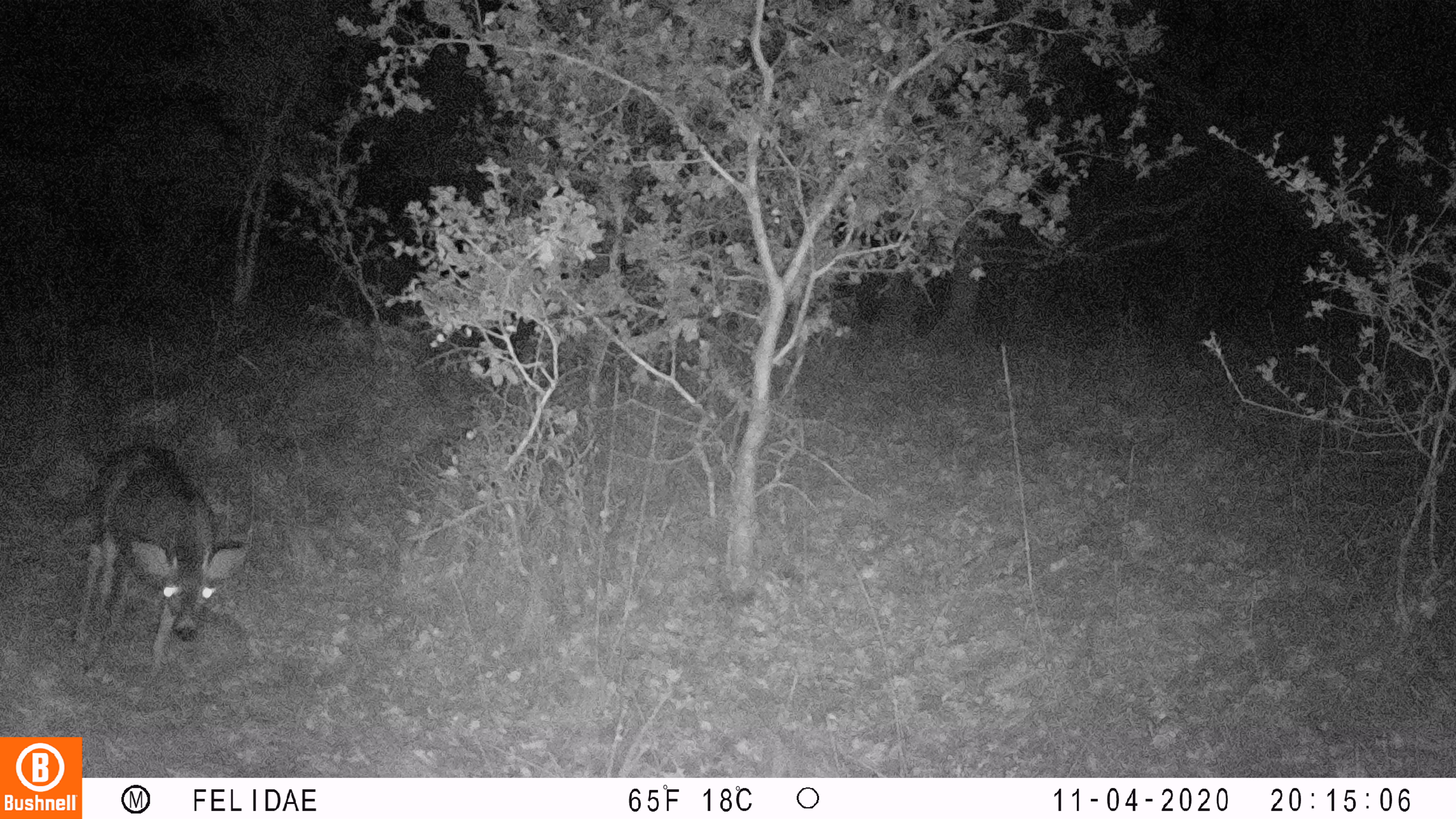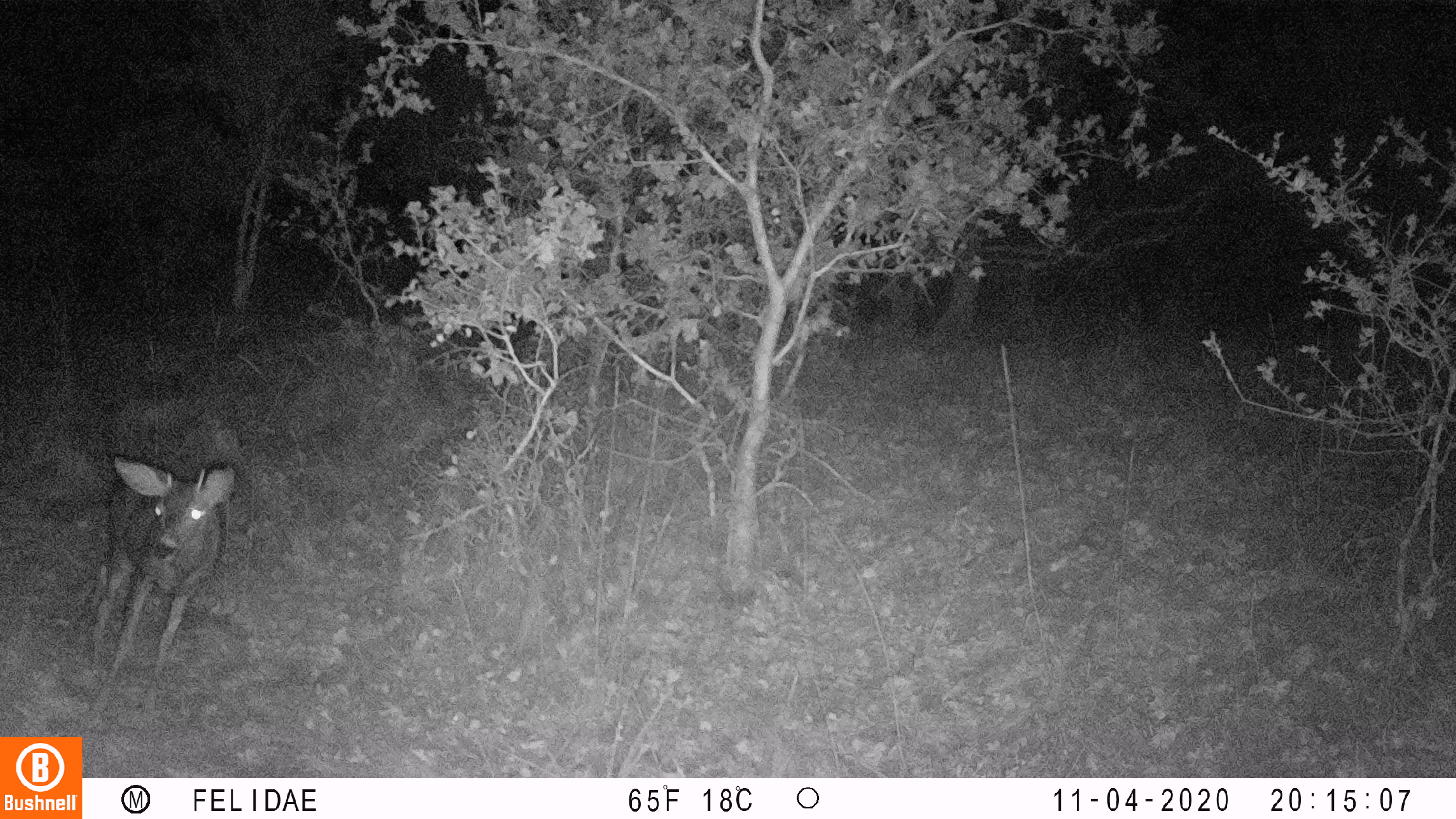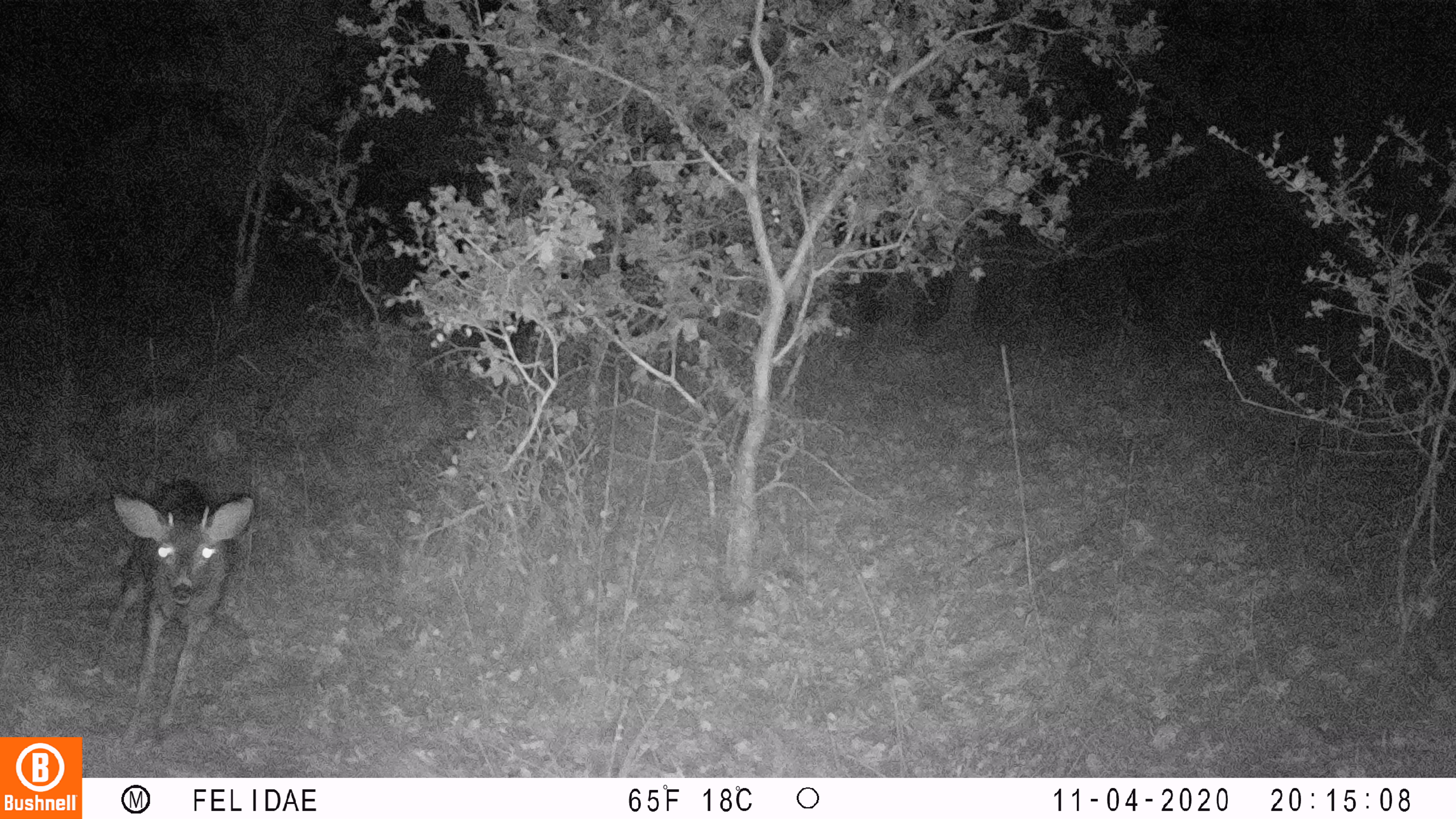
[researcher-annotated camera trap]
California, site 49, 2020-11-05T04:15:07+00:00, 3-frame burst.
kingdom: Animalia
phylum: Chordata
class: Mammalia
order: Artiodactyla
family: Cervidae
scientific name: Cervidae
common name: elk or deer